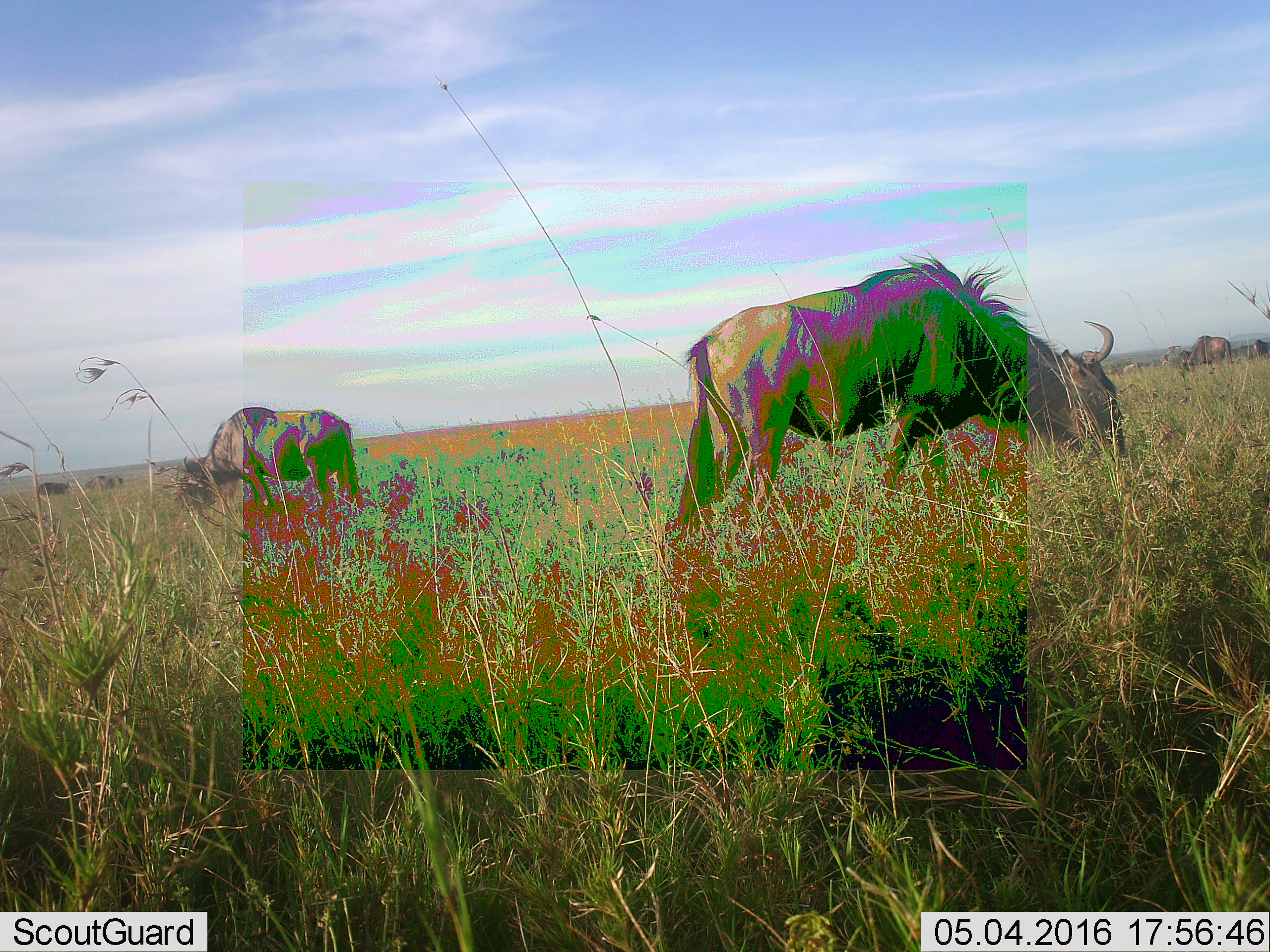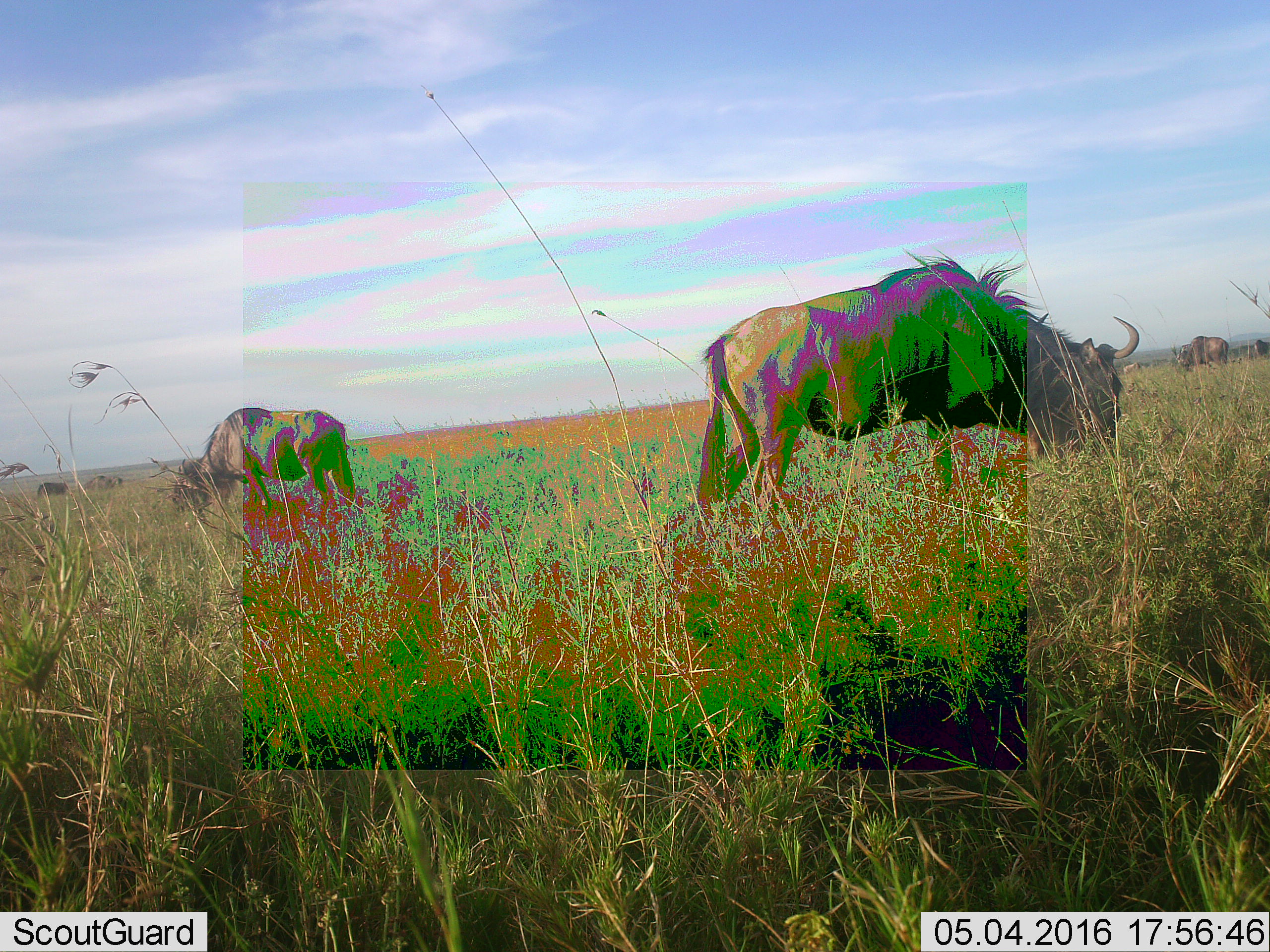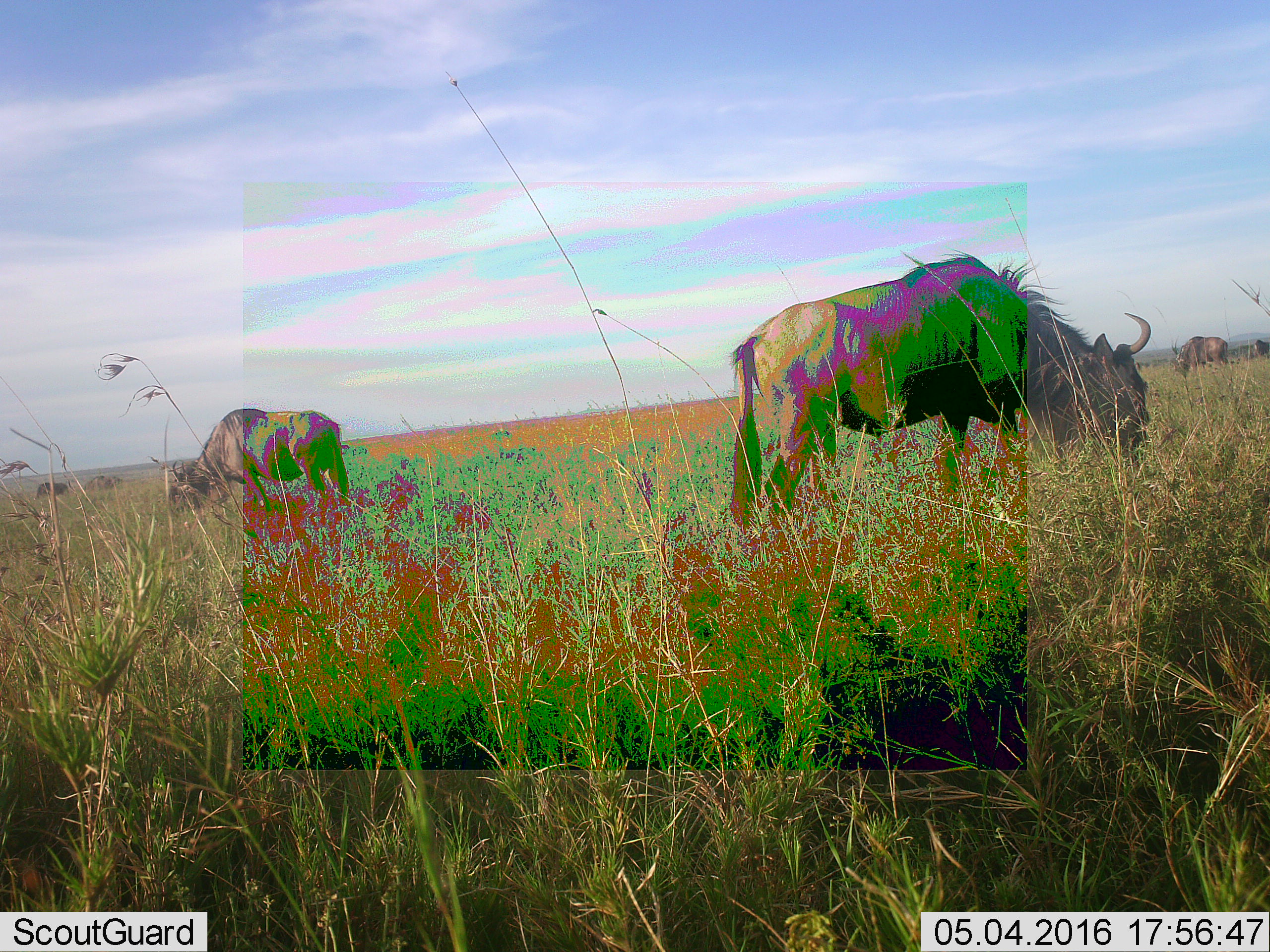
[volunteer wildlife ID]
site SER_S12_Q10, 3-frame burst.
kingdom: Animalia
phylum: Chordata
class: Mammalia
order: Artiodactyla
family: Bovidae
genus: Connochaetes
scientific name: Connochaetes taurinus taurinus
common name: blue wildebeest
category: wildebeestblue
Wildebeestblue (blue wildebeest) (Connochaetes taurinus taurinus), count 6. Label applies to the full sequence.